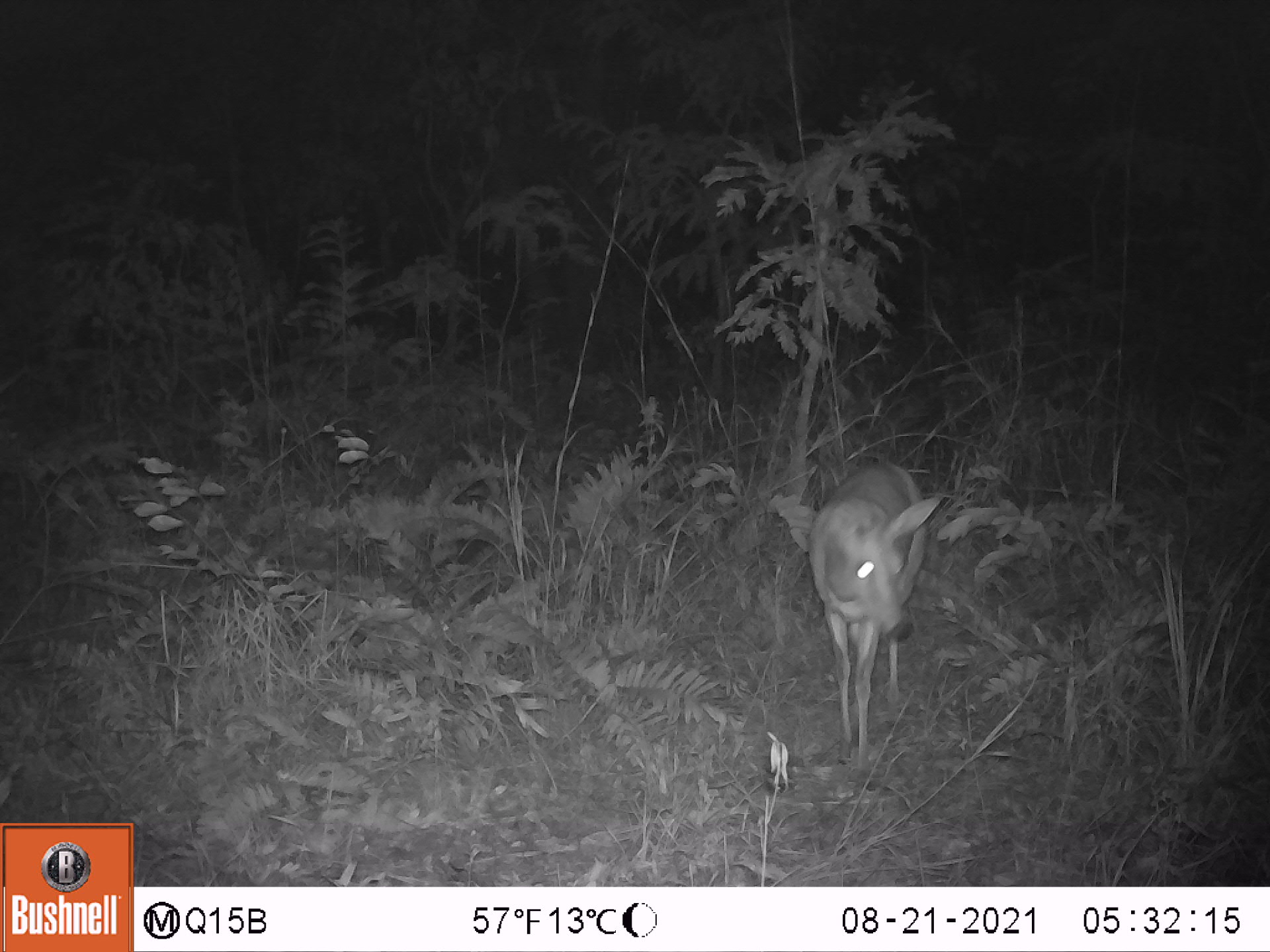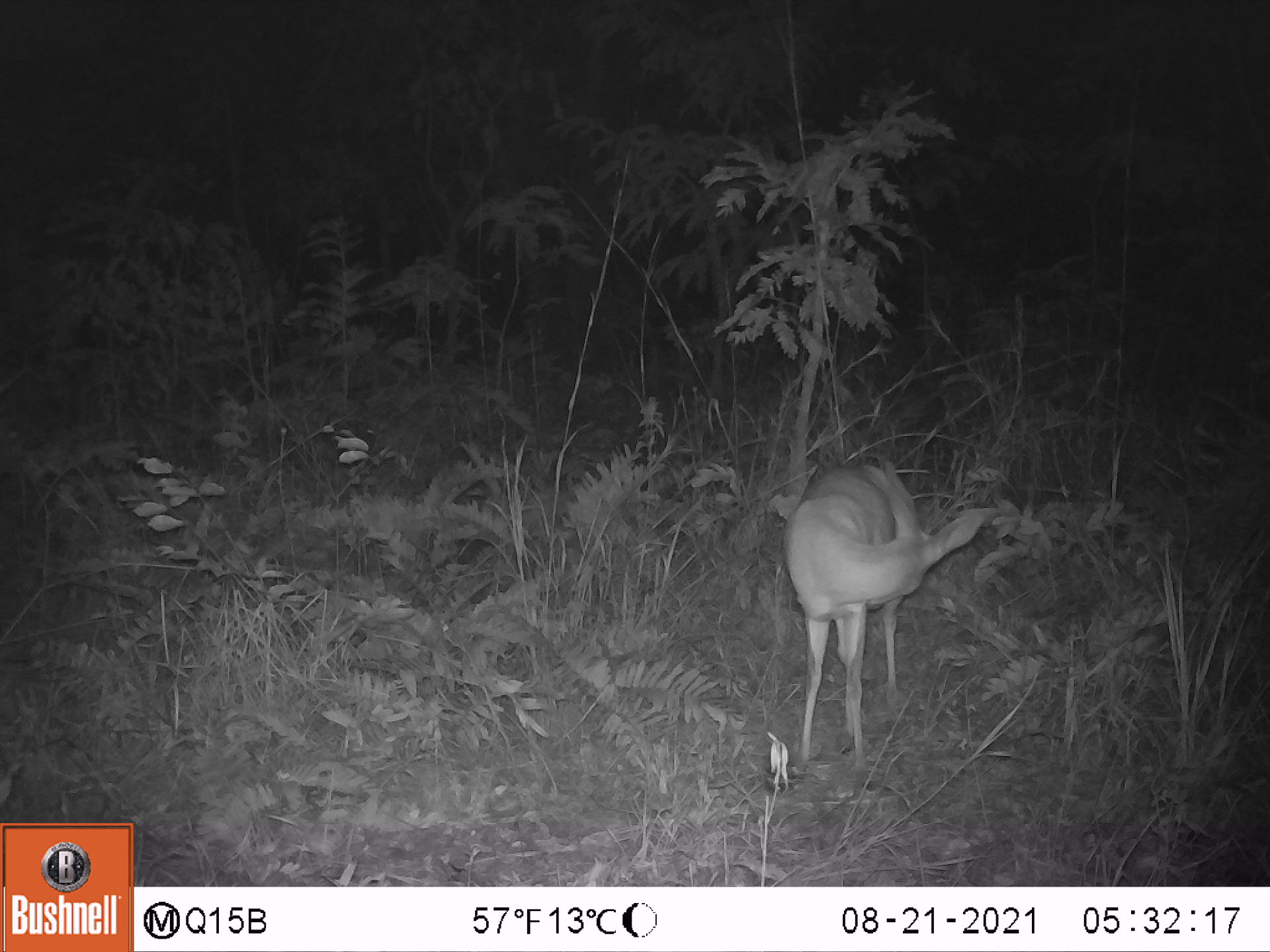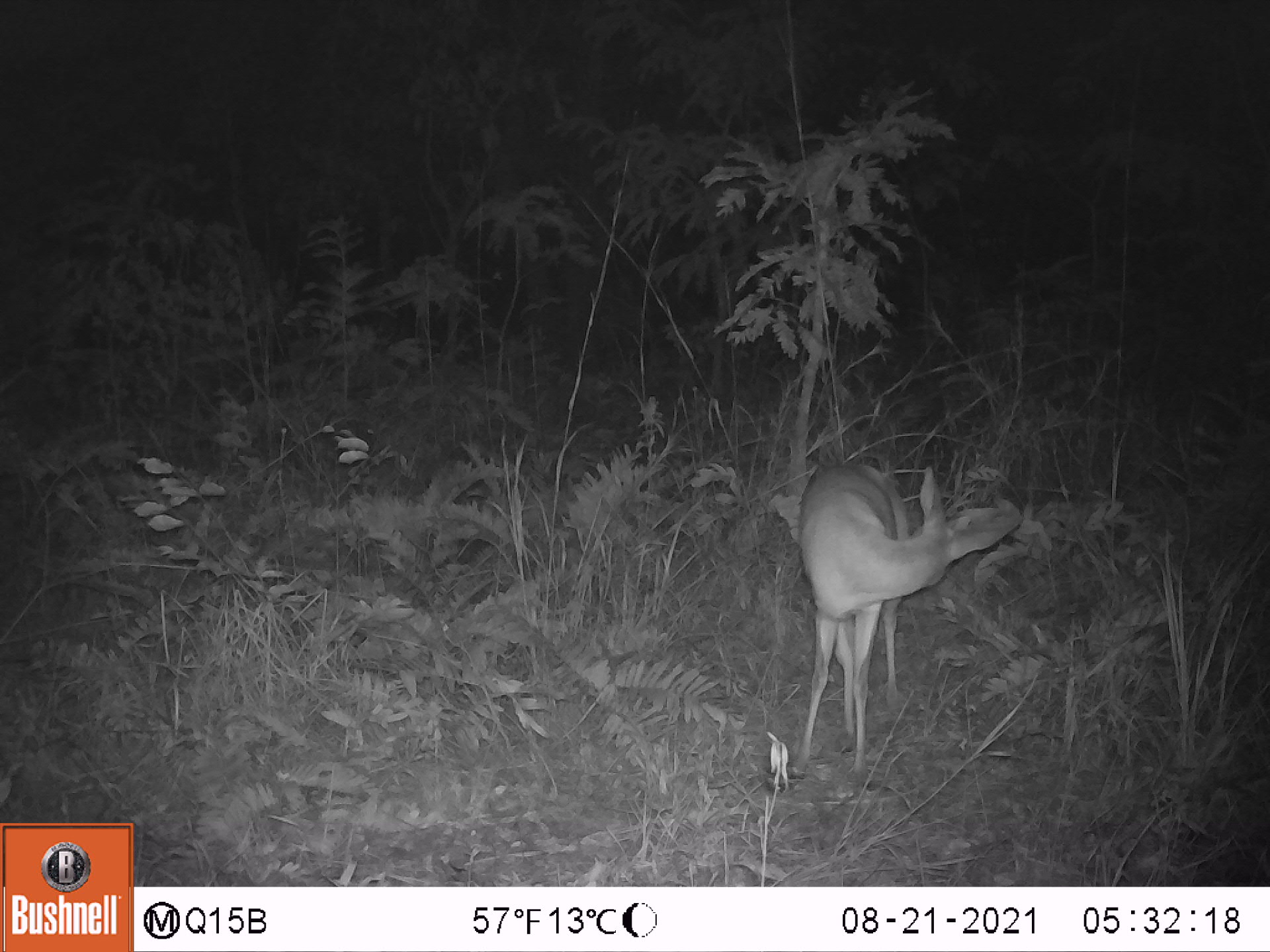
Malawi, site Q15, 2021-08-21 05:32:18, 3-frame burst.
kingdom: Animalia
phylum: Chordata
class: Mammalia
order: Artiodactyla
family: Bovidae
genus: Sylvicapra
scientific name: Sylvicapra grimmia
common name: common duiker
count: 1